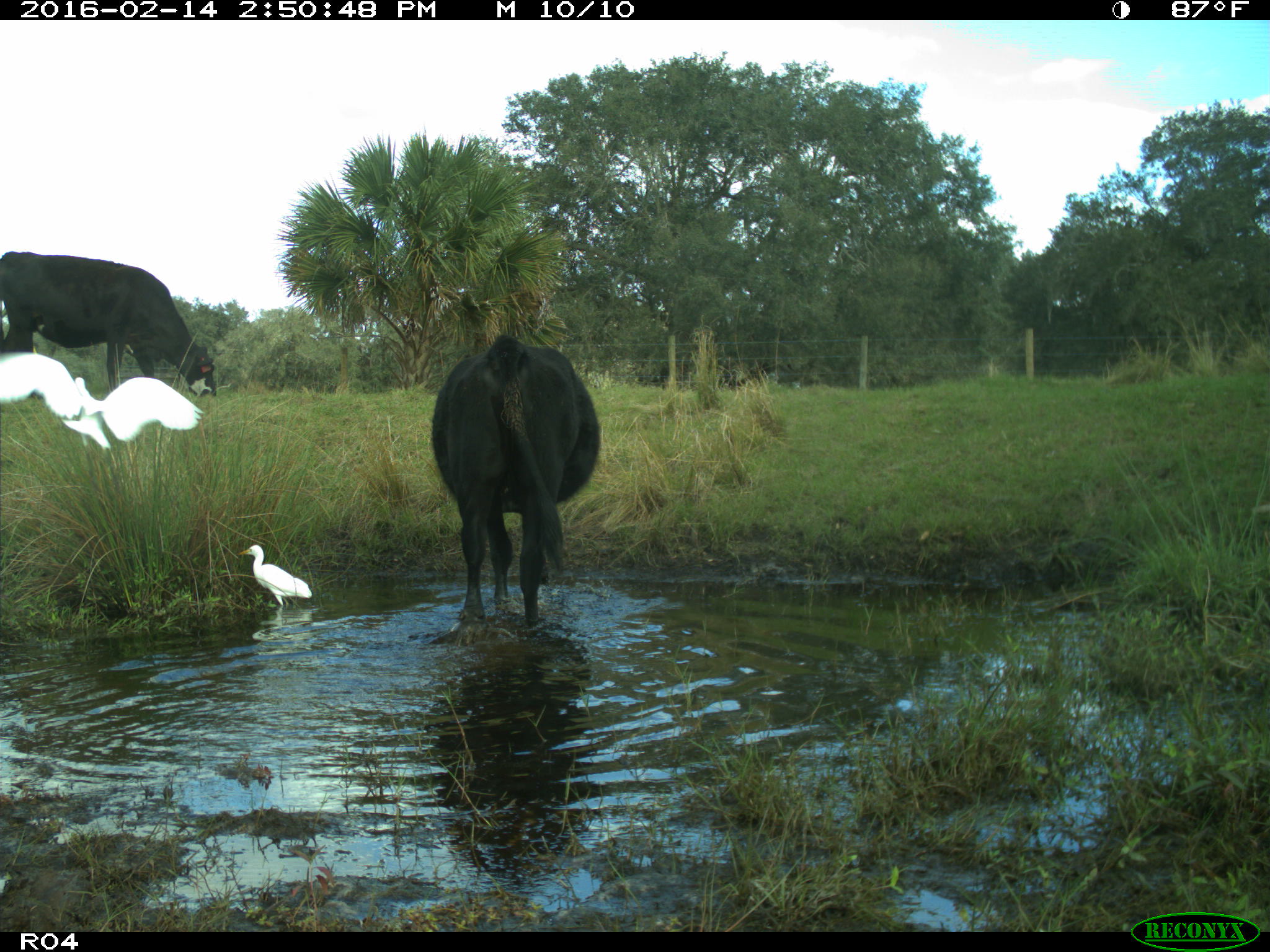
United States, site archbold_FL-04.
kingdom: Animalia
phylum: Chordata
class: Mammalia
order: Artiodactyla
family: Bovidae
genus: Bos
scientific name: Bos taurus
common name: domestic cow